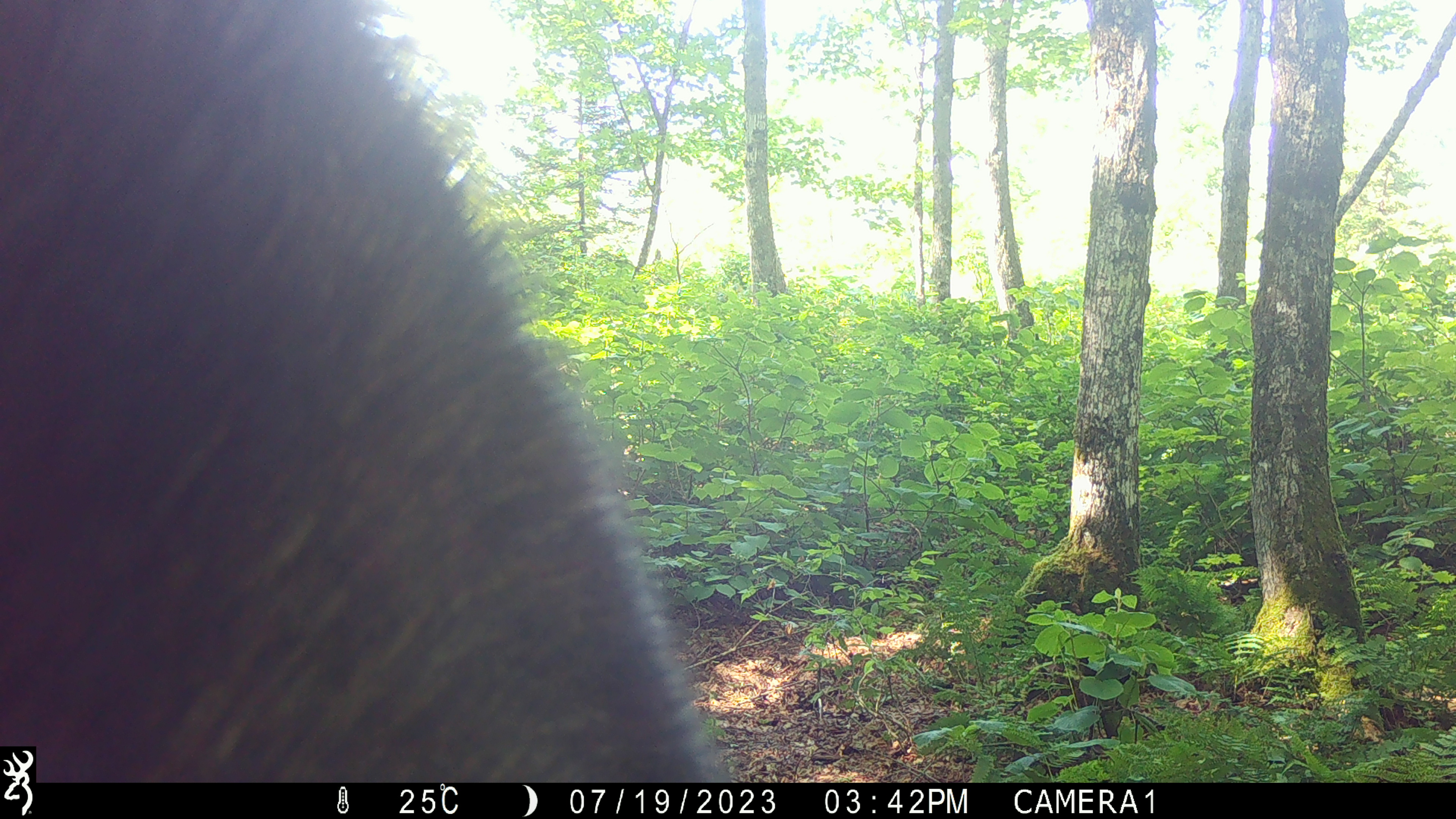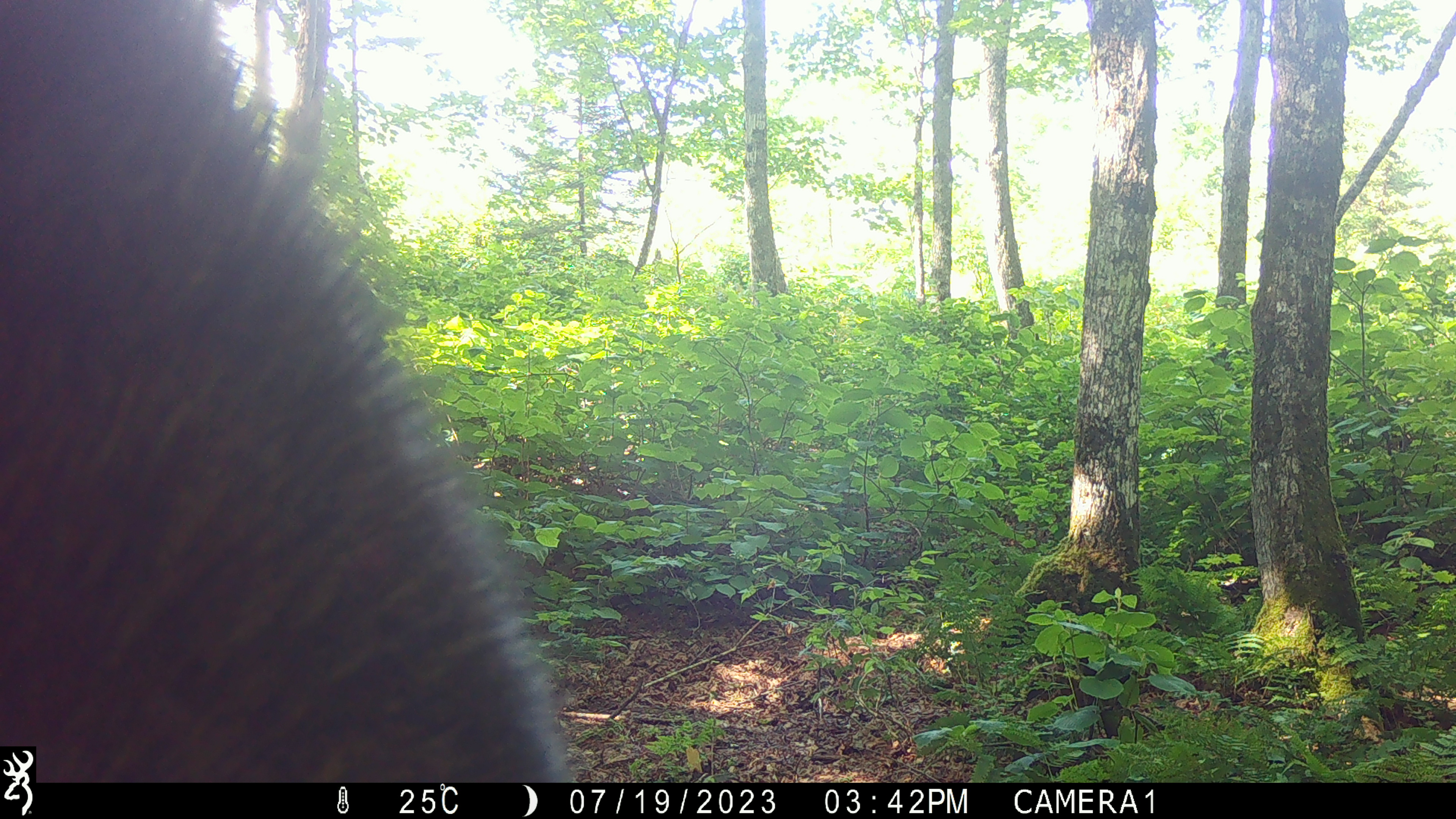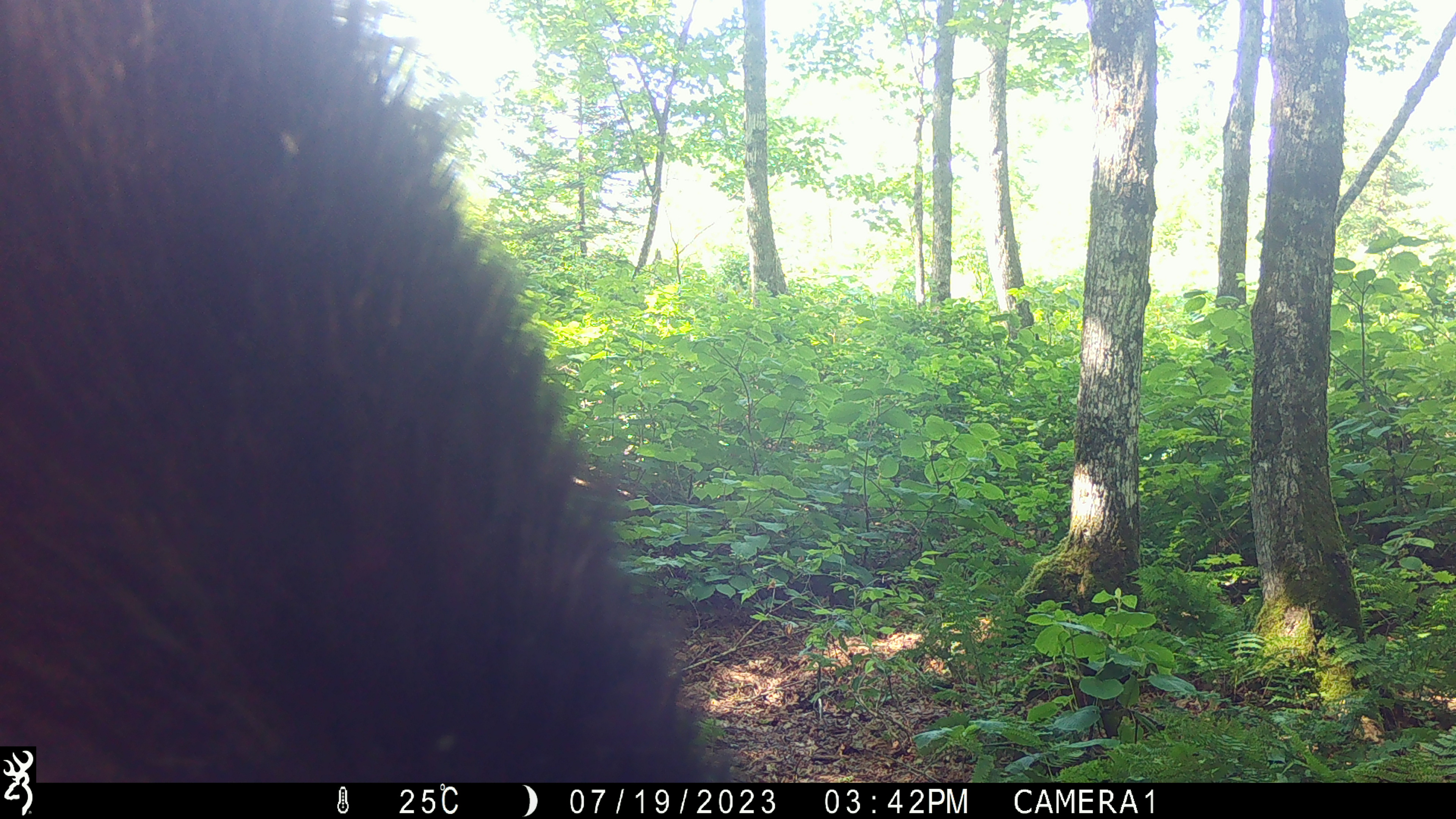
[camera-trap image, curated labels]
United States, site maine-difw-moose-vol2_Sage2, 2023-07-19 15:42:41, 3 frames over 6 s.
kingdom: Animalia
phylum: Chordata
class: Mammalia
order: Artiodactyla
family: Cervidae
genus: Alces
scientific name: Alces alces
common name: moose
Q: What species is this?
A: Moose (Alces alces).